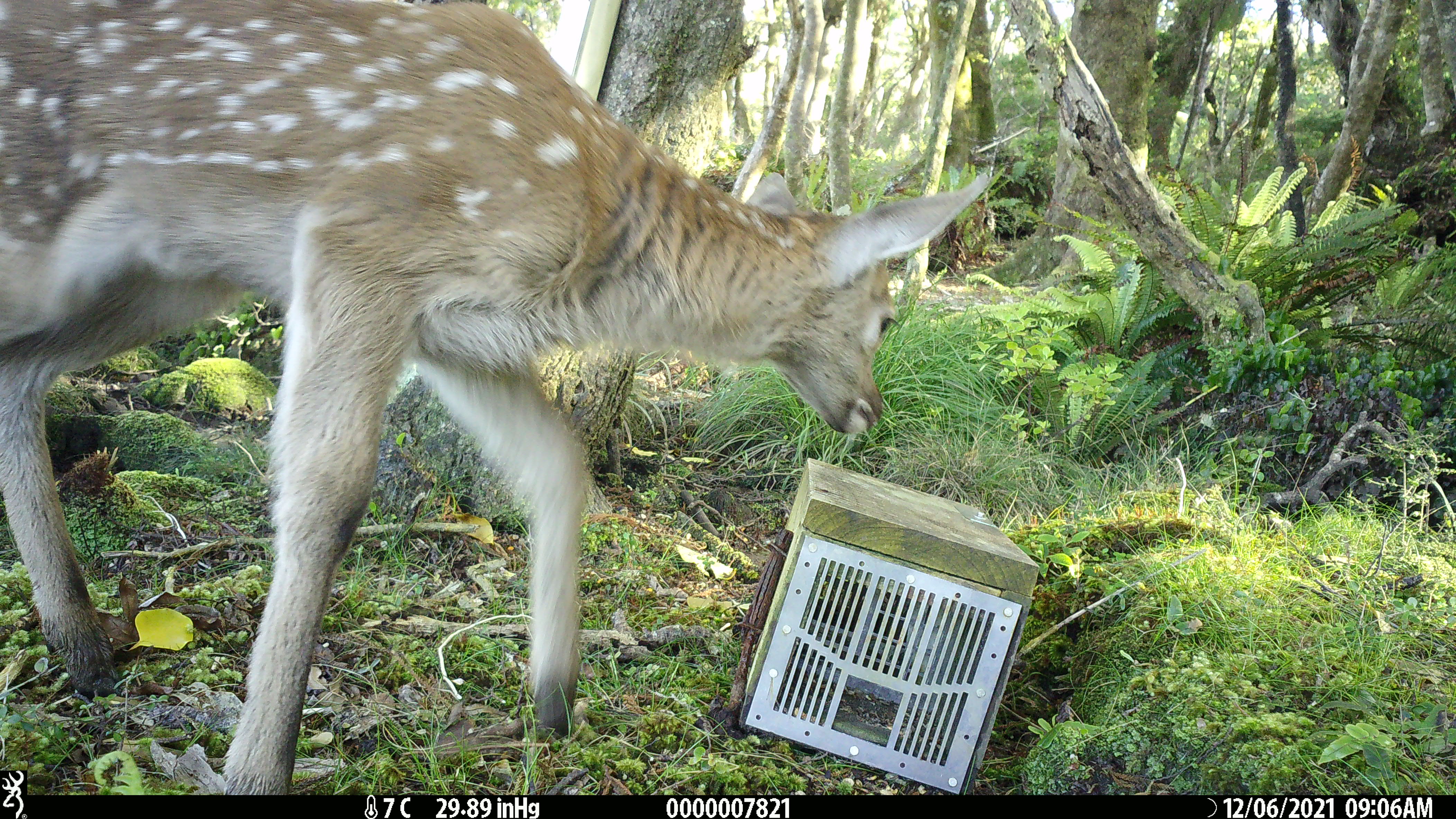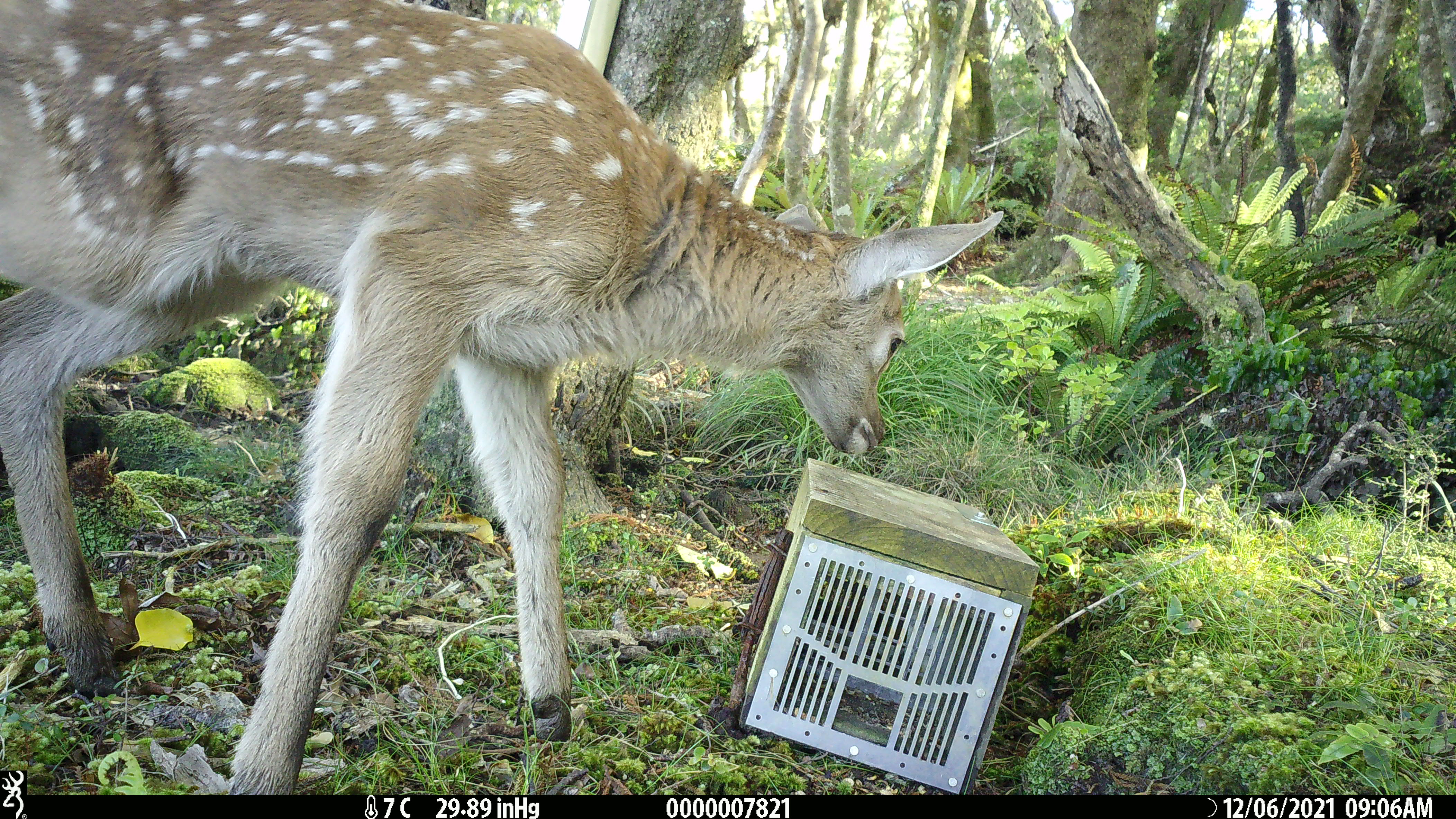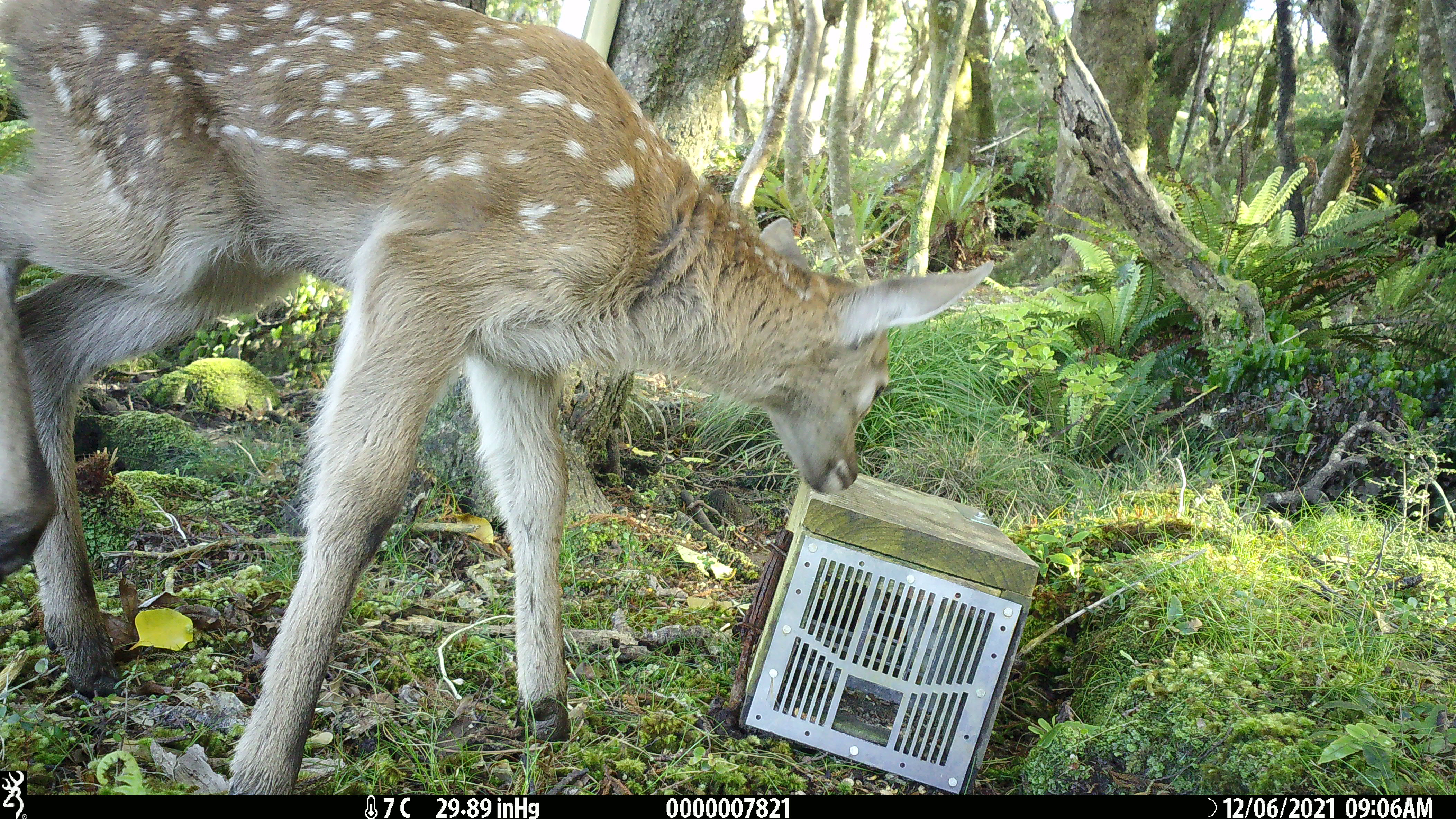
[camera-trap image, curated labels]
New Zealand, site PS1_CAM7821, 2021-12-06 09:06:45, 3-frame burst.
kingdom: Animalia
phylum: Chordata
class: Mammalia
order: Artiodactyla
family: Cervidae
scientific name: Cervidae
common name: deer